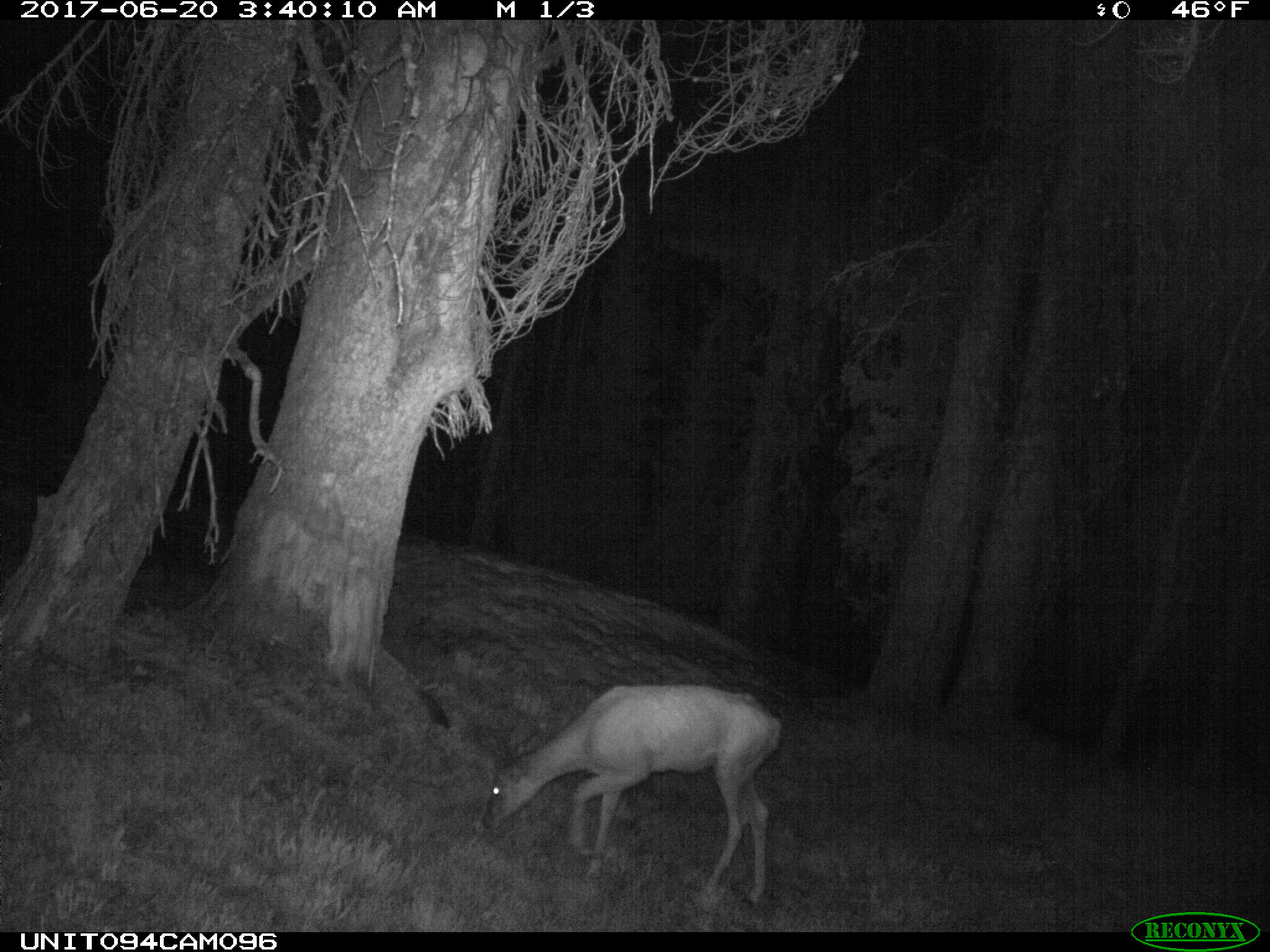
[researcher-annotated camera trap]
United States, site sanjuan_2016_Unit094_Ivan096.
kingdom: Animalia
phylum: Chordata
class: Mammalia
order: Artiodactyla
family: Cervidae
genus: Odocoileus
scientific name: Odocoileus hemionus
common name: mule deer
Odocoileus hemionus (mule deer).